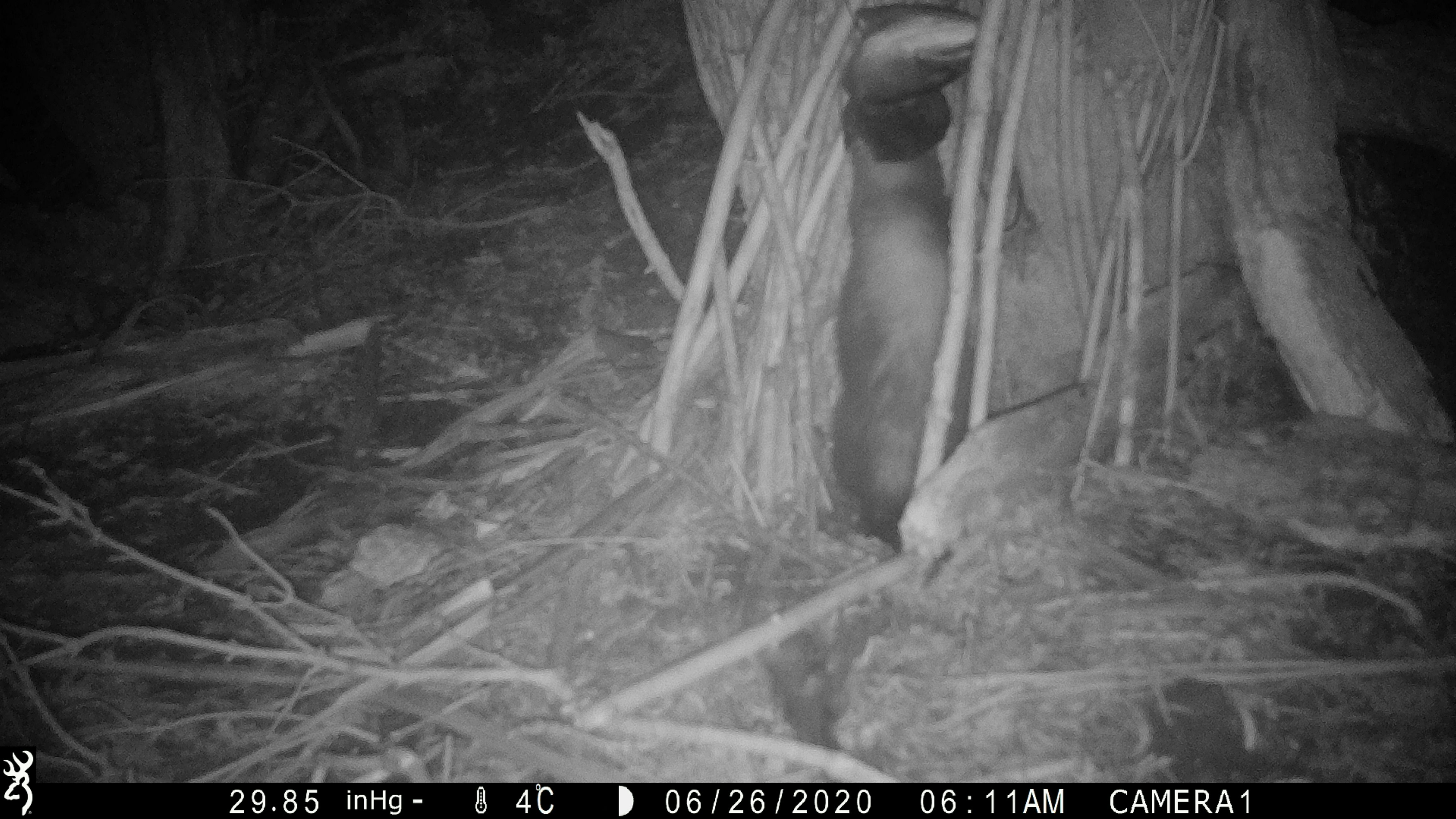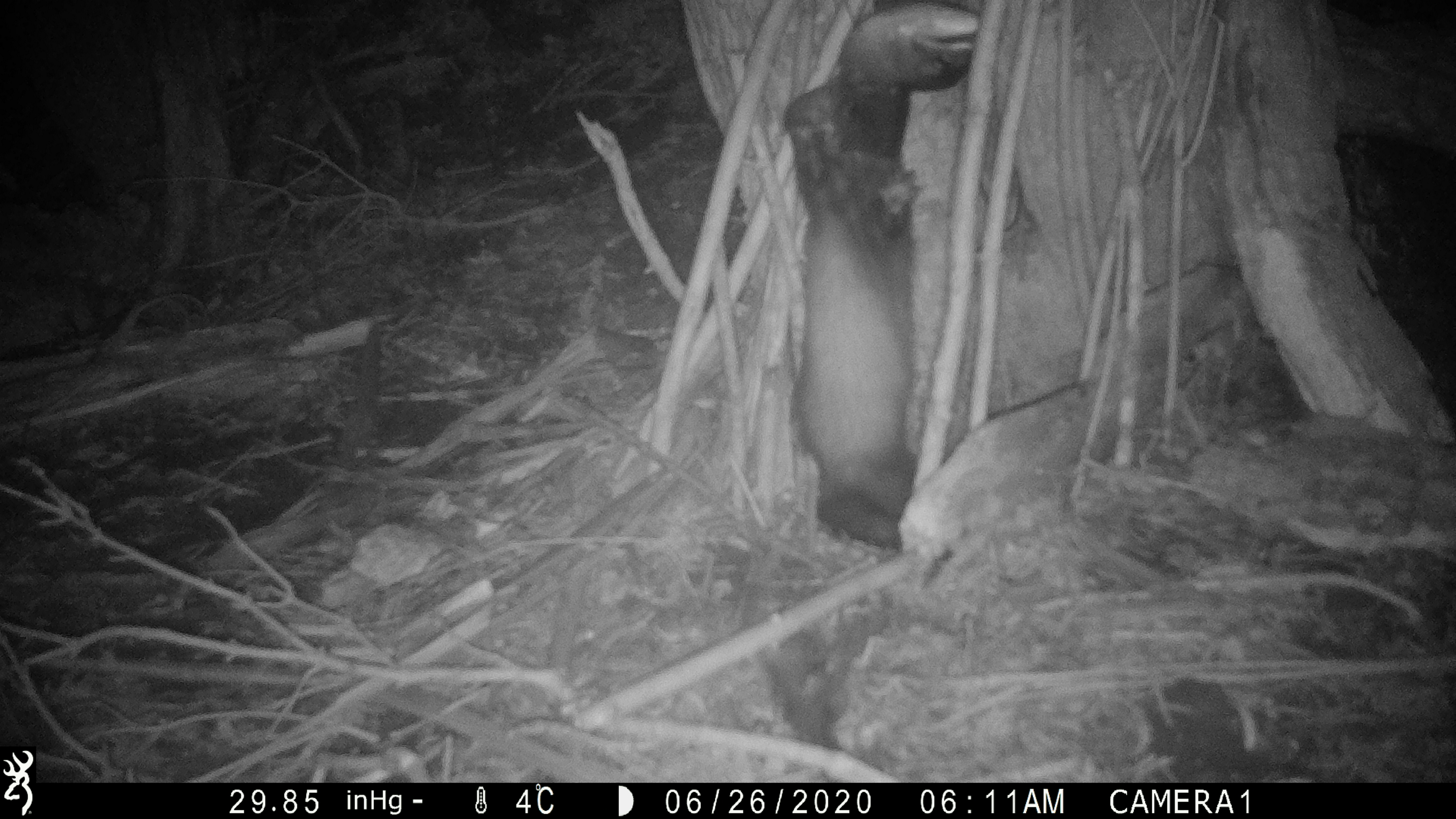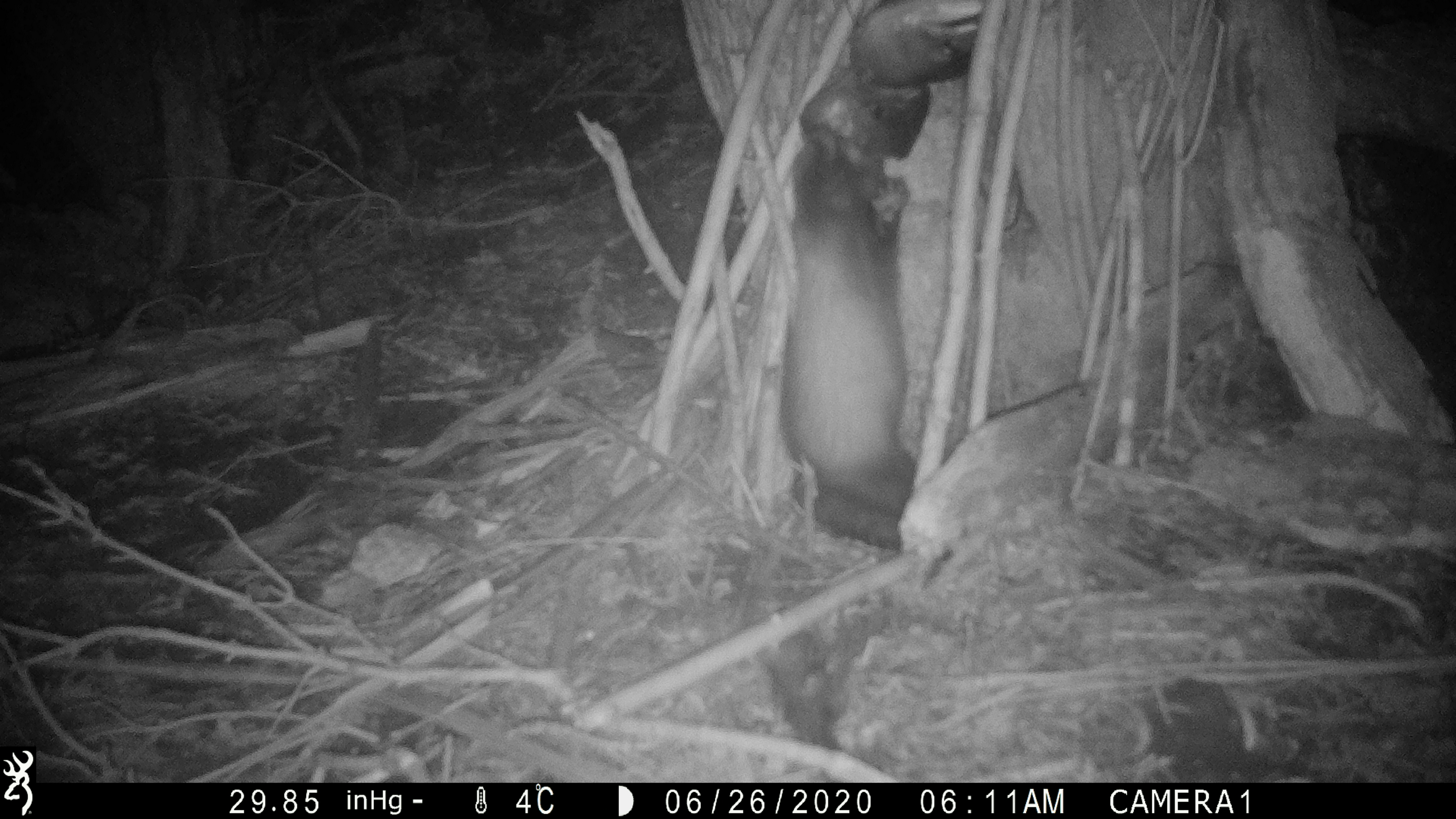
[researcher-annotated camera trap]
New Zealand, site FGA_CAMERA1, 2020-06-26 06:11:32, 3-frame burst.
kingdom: Animalia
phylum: Chordata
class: Mammalia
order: Carnivora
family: Mustelidae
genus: Mustela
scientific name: Mustela furo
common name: ferret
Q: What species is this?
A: Ferret (Mustela furo).